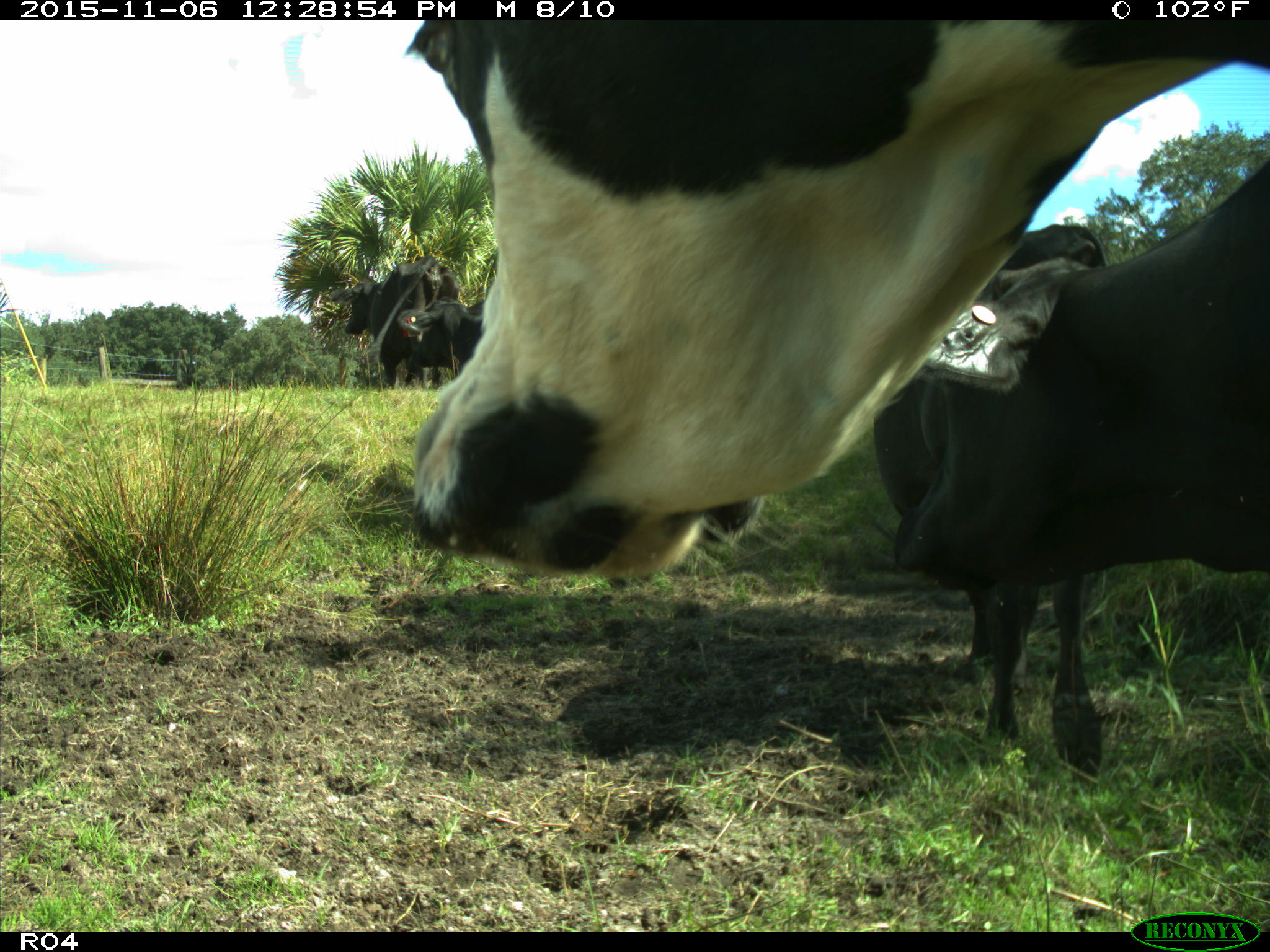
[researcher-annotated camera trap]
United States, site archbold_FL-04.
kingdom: Animalia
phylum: Chordata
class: Mammalia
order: Artiodactyla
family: Bovidae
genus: Bos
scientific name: Bos taurus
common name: domestic cow